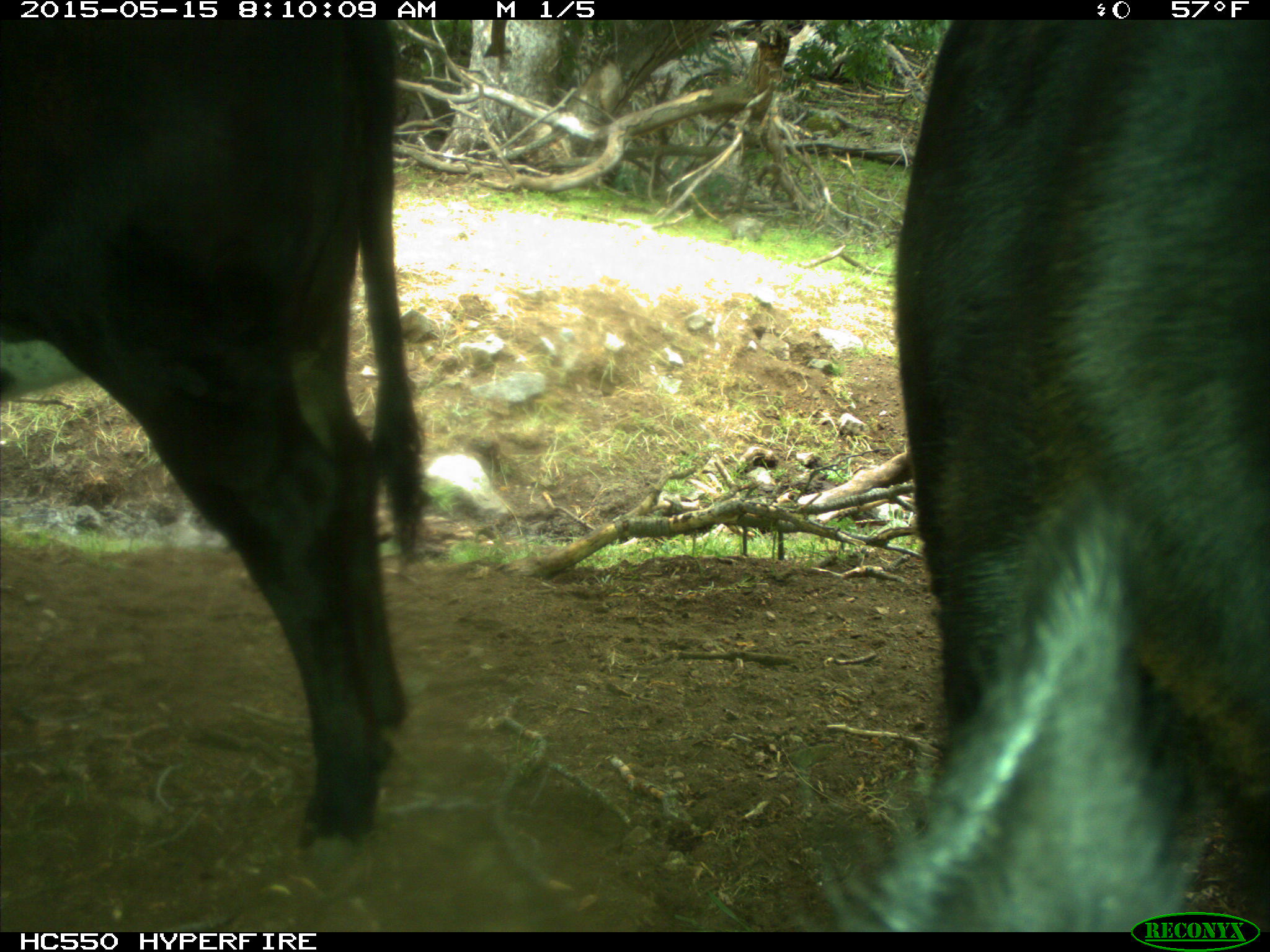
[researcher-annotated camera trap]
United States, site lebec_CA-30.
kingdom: Animalia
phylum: Chordata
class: Mammalia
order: Artiodactyla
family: Bovidae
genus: Bos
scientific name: Bos taurus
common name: domestic cow